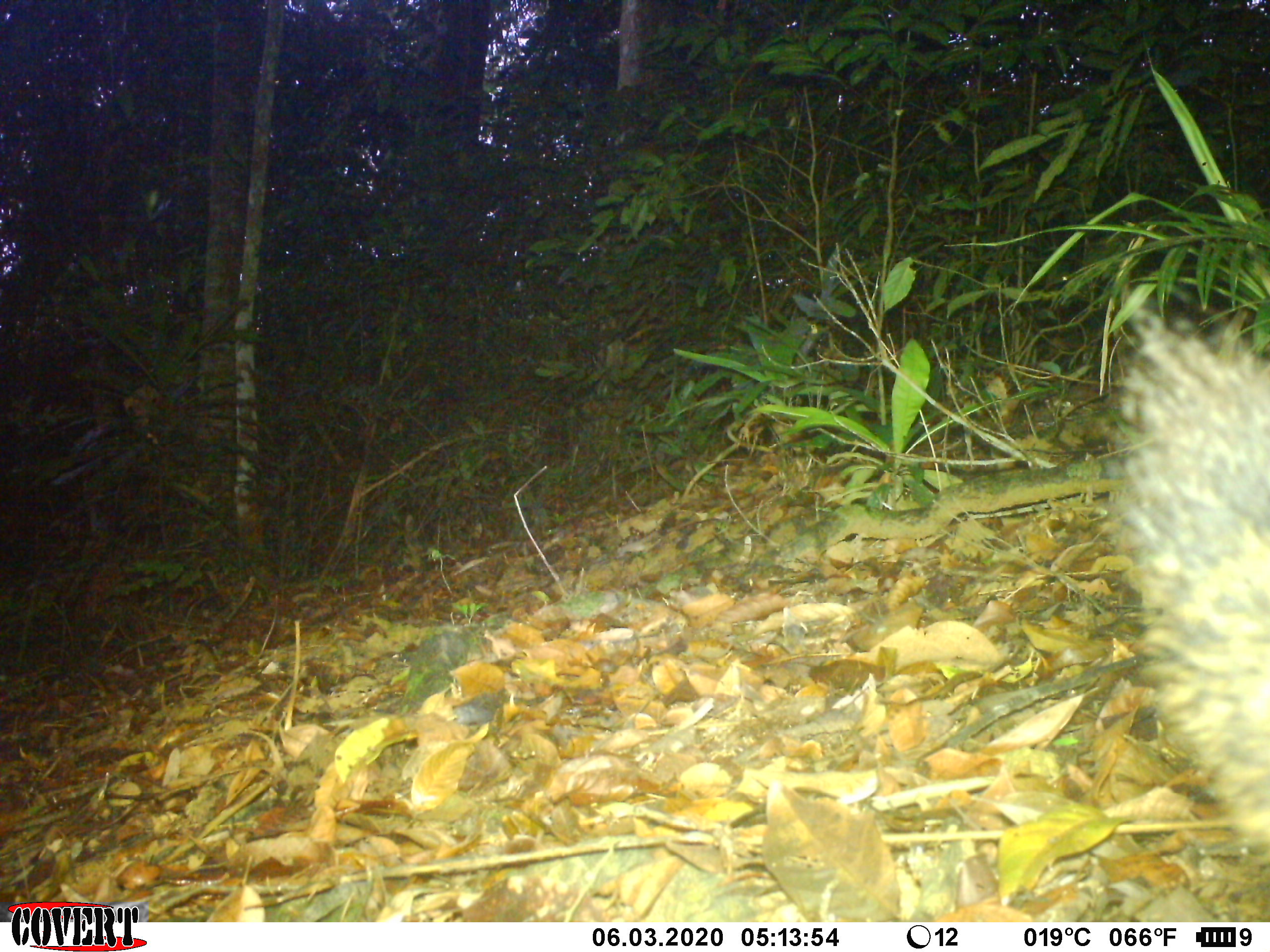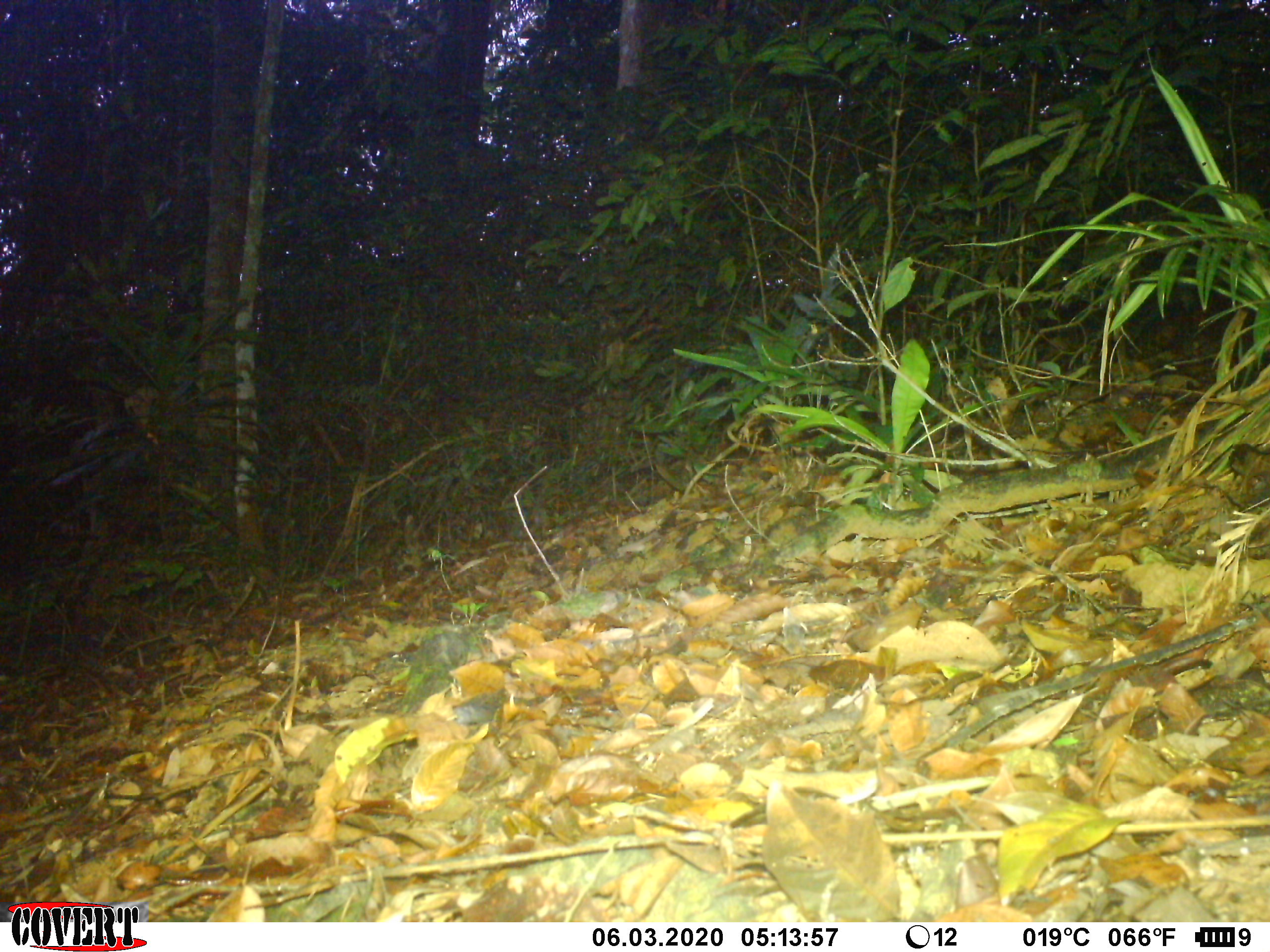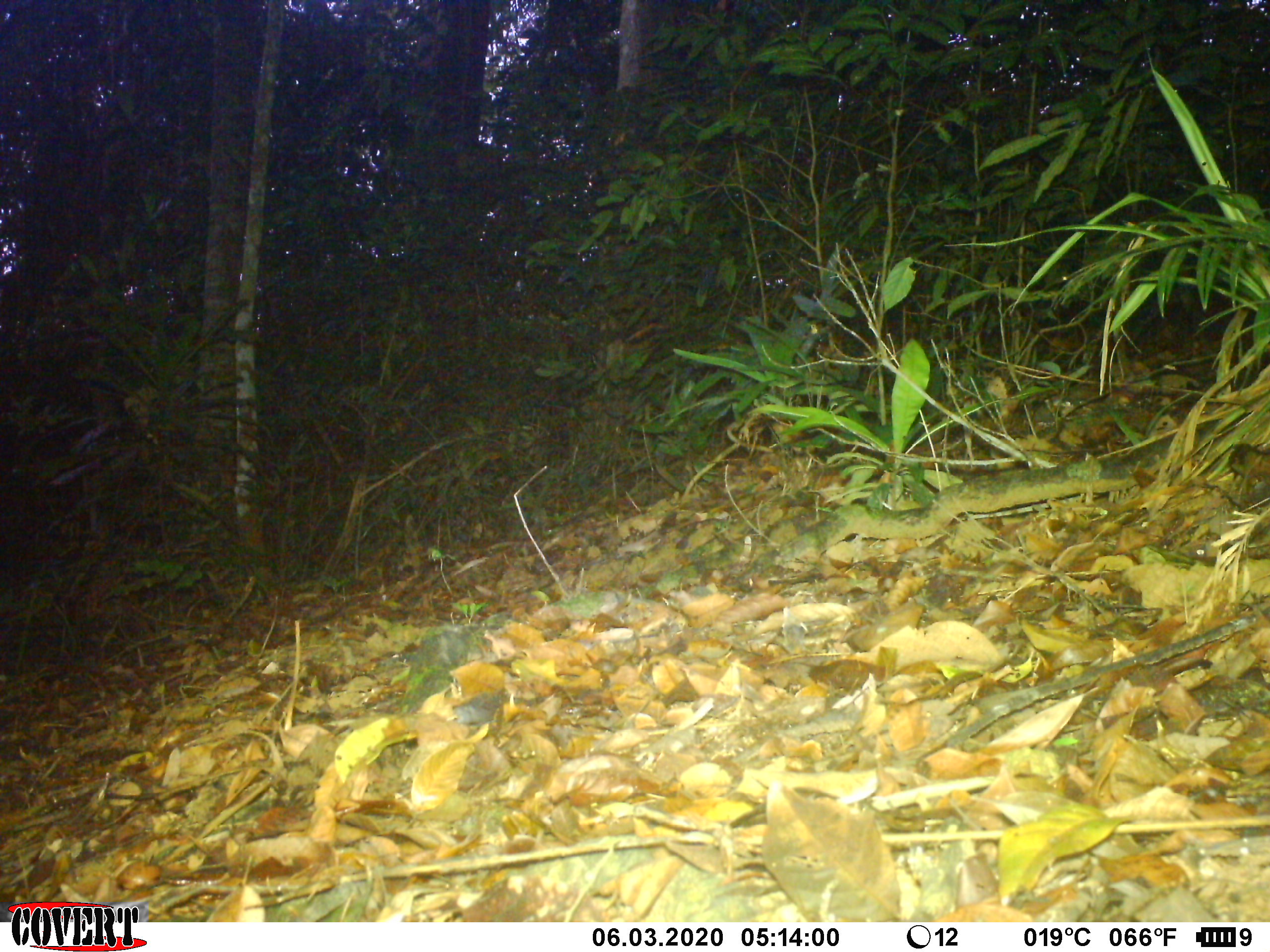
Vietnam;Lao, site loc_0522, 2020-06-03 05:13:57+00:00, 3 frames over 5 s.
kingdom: Animalia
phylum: Chordata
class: Mammalia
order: Rodentia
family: Sciuridae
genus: Callosciurus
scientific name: Callosciurus erythraeus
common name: pallas's squirrel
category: pallass squirrel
Pallass squirrel (pallas's squirrel) (Callosciurus erythraeus). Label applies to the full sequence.